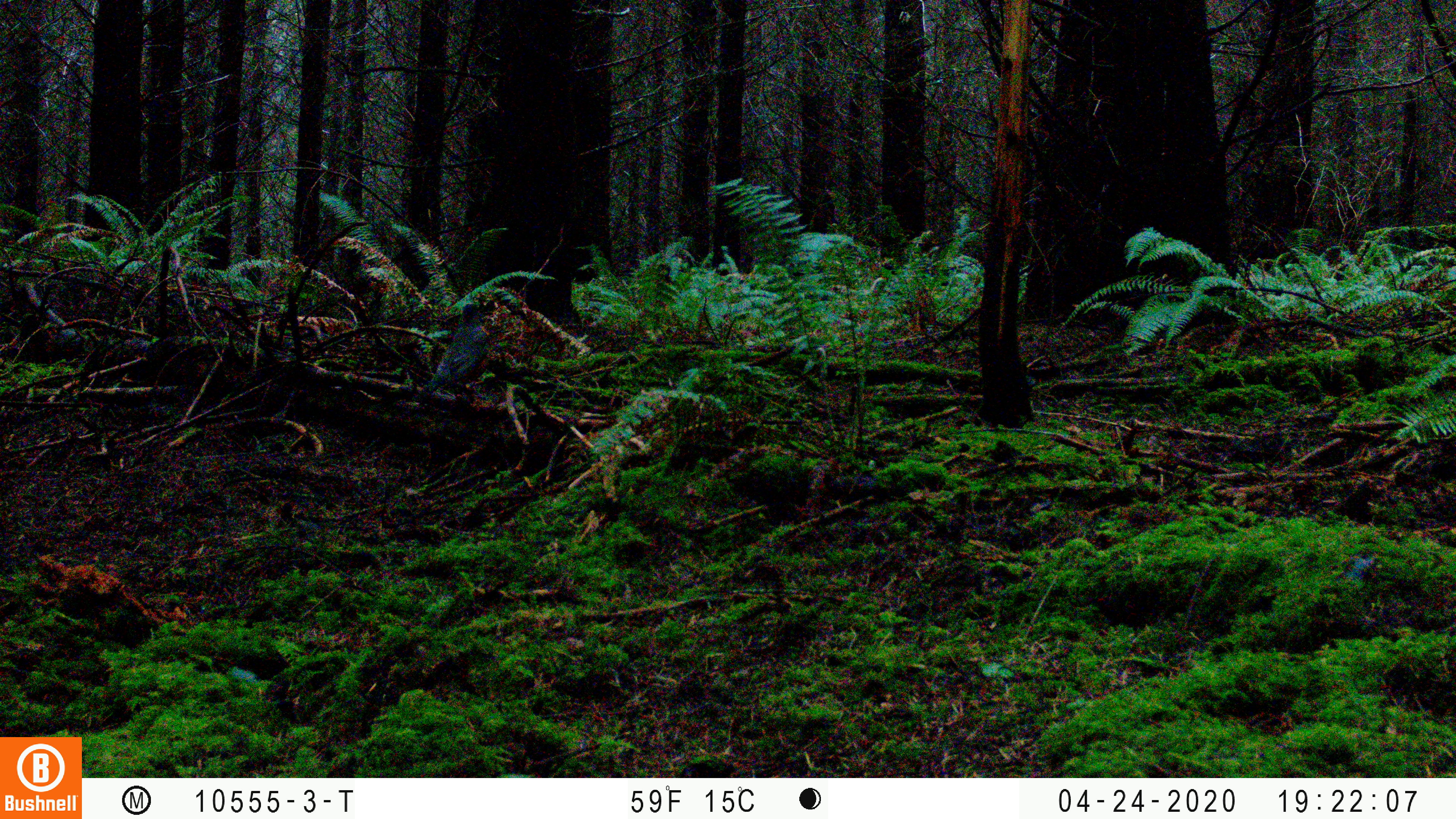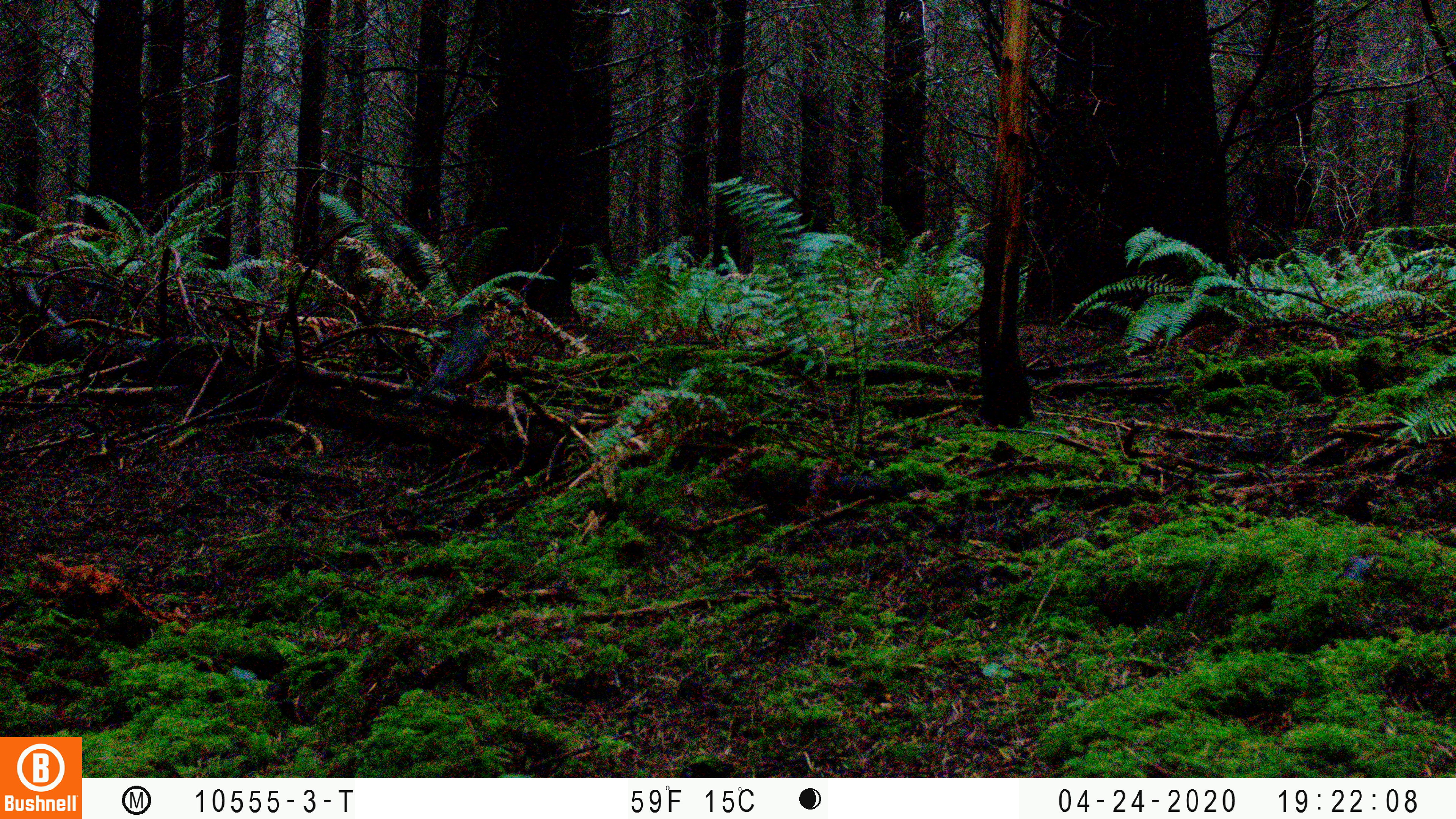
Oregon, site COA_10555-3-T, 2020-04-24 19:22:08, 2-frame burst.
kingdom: Animalia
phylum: Chordata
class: Aves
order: Passeriformes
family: Turdidae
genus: Turdus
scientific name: Turdus migratorius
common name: american robin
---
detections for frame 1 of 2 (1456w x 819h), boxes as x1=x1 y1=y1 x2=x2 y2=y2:
american robin: x1=391 y1=284 x2=508 y2=441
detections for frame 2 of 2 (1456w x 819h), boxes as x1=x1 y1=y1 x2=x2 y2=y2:
american robin: x1=396 y1=289 x2=505 y2=435